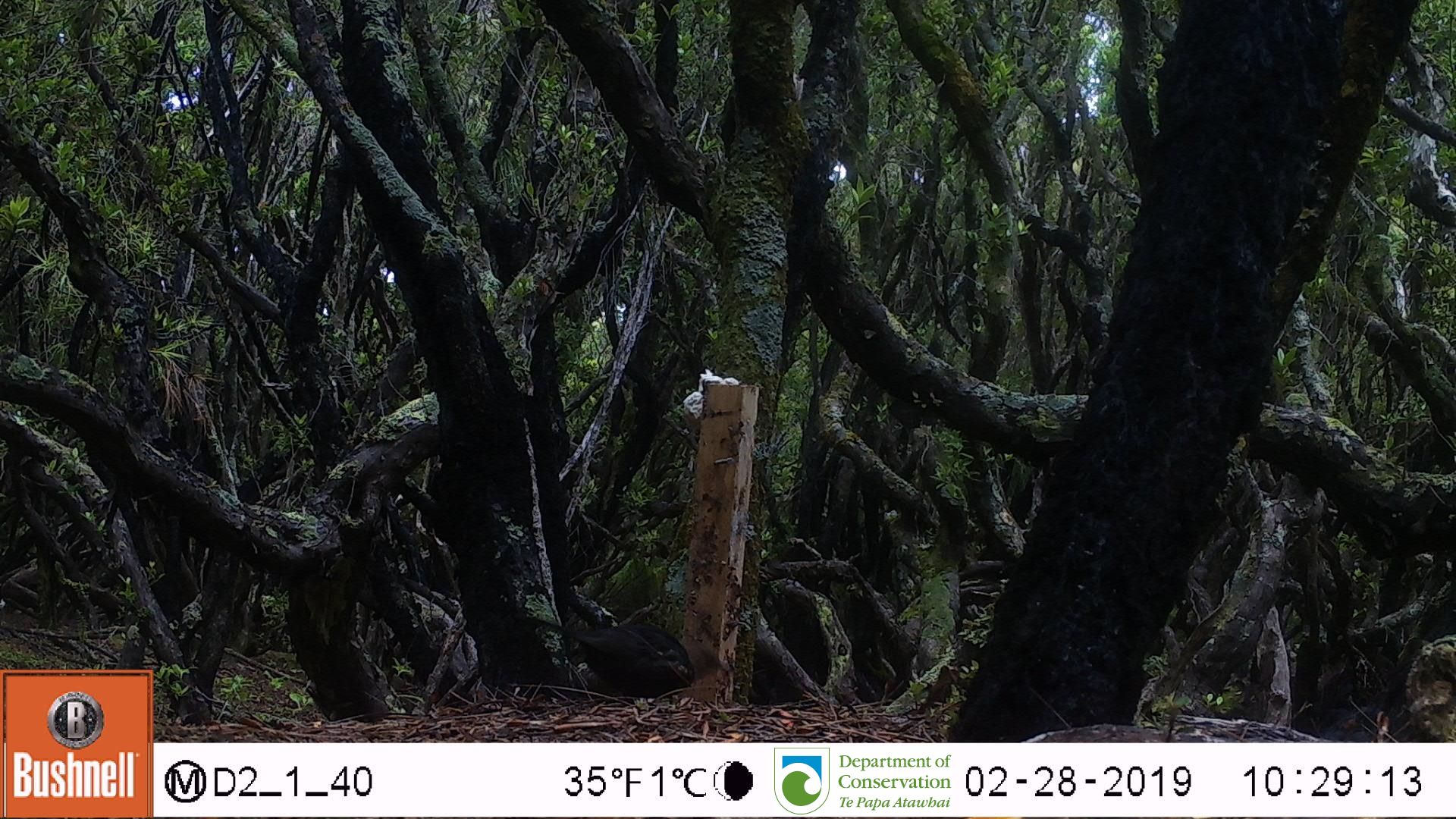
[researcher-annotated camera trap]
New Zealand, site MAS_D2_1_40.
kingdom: Animalia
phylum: Chordata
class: Aves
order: Passeriformes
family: Turdidae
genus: Turdus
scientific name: Turdus merula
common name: eurasian blackbird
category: blackbird